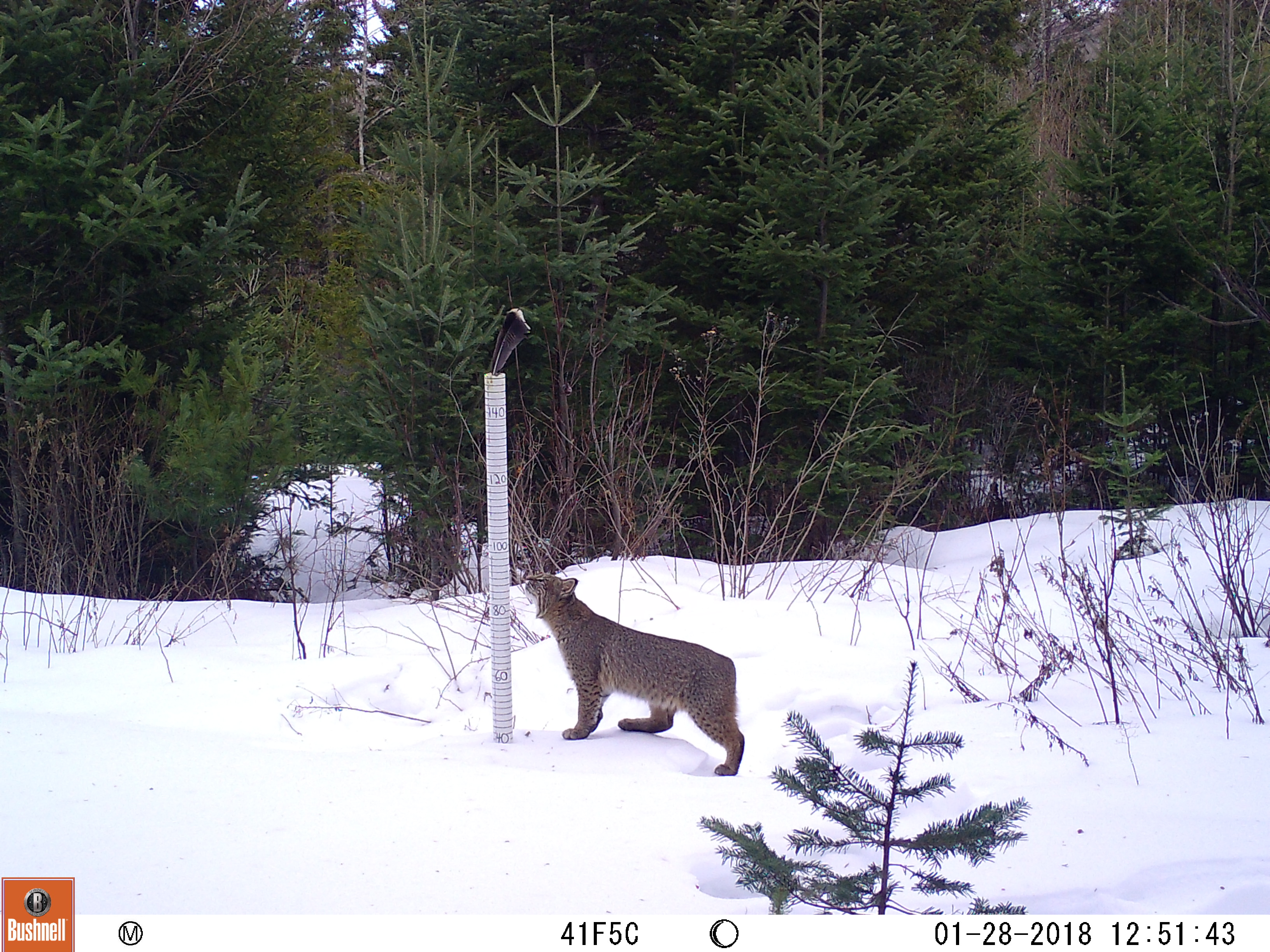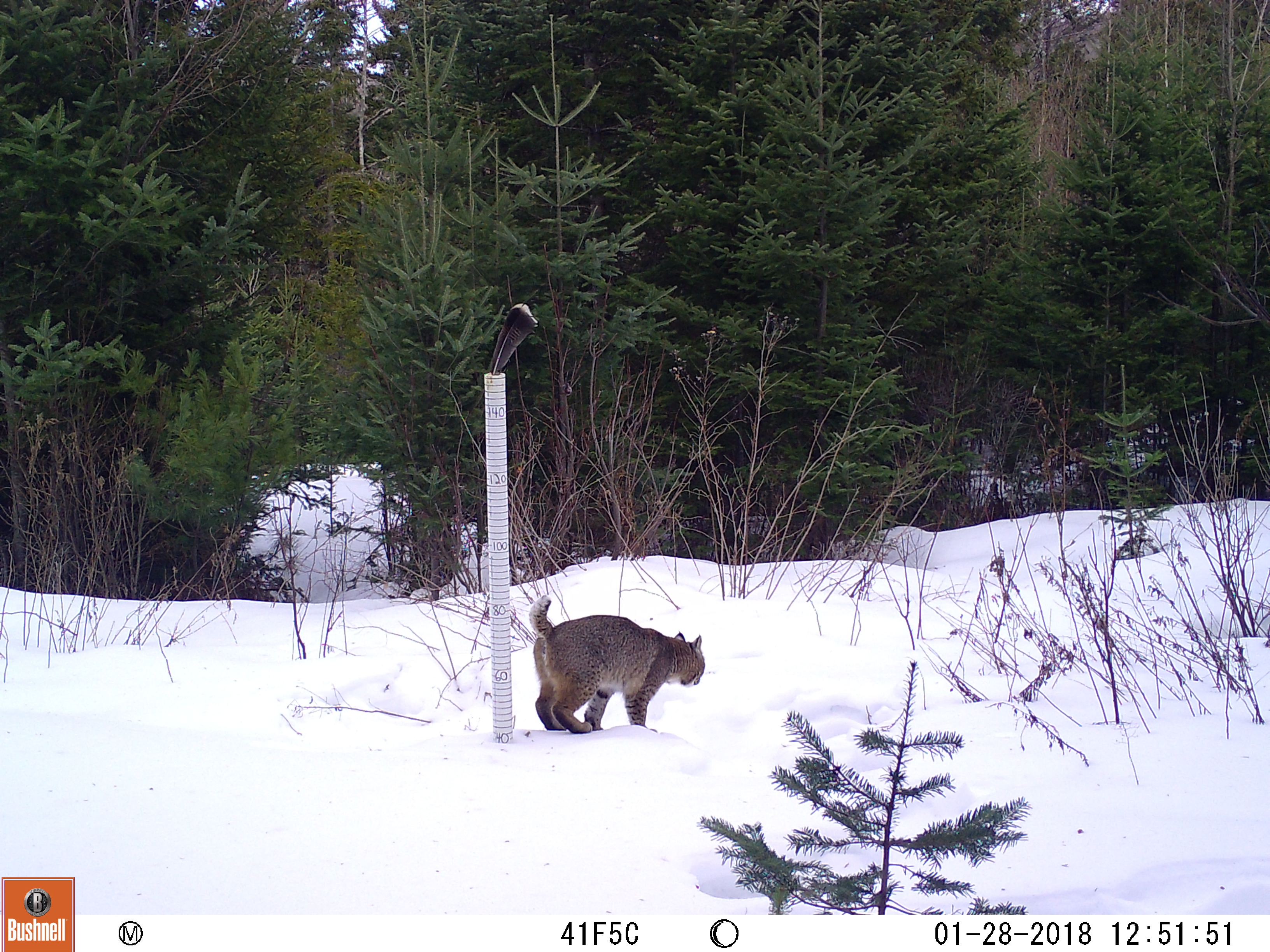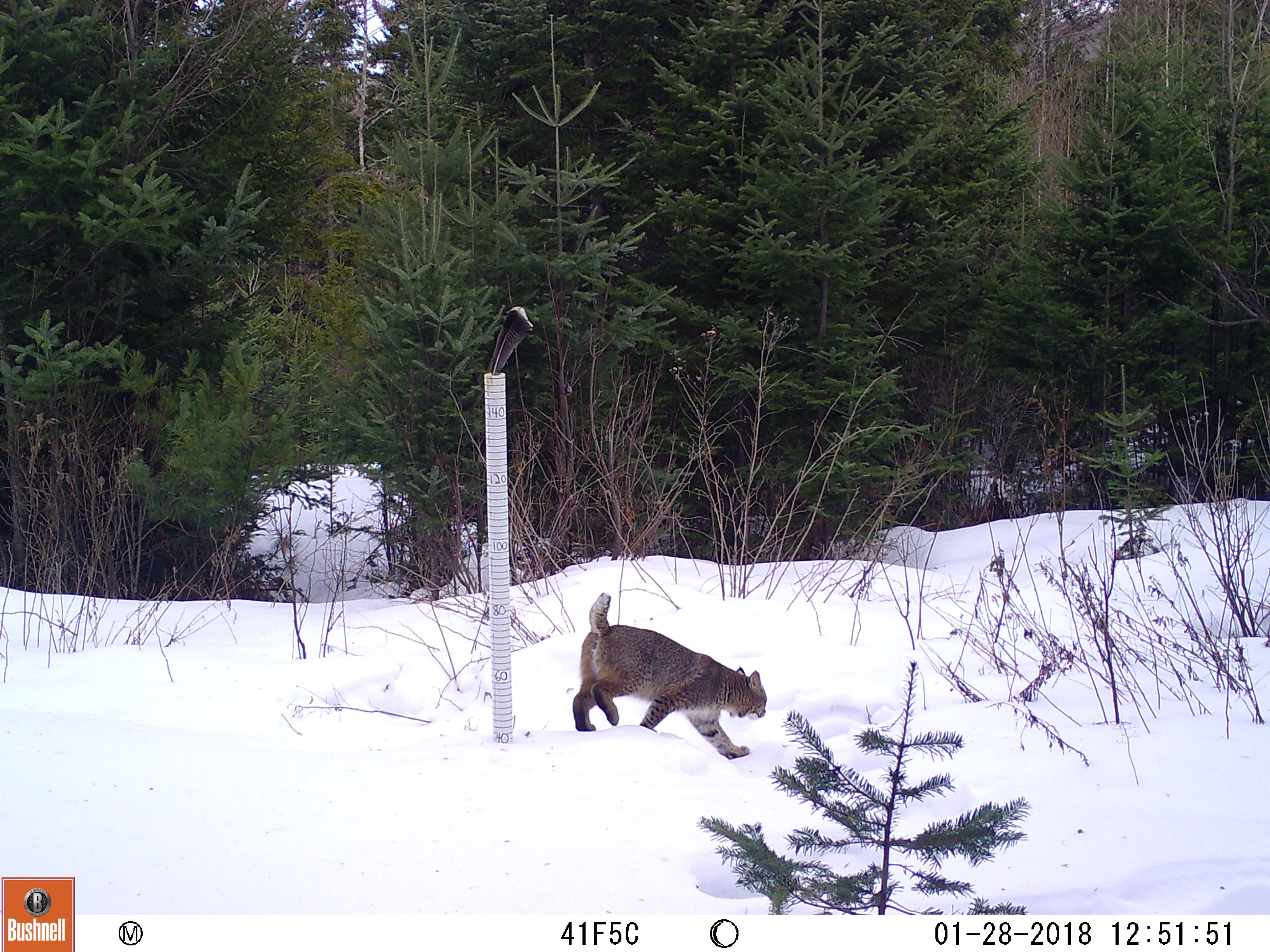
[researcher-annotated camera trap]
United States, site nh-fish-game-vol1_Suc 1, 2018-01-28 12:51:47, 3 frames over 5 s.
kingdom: Animalia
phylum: Chordata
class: Mammalia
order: Carnivora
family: Felidae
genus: Lynx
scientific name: Lynx rufus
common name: bobcat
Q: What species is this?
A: Bobcat (Lynx rufus).